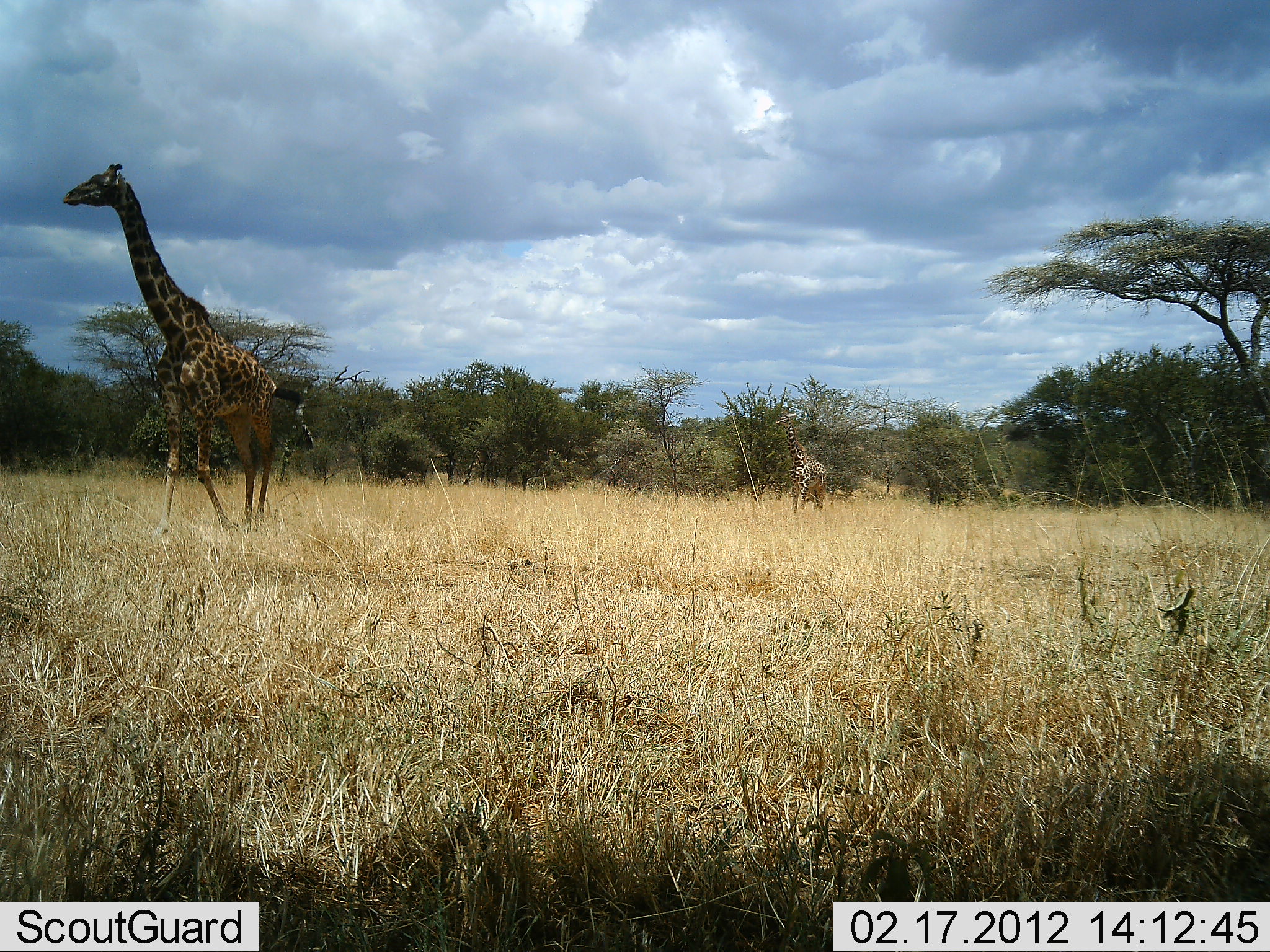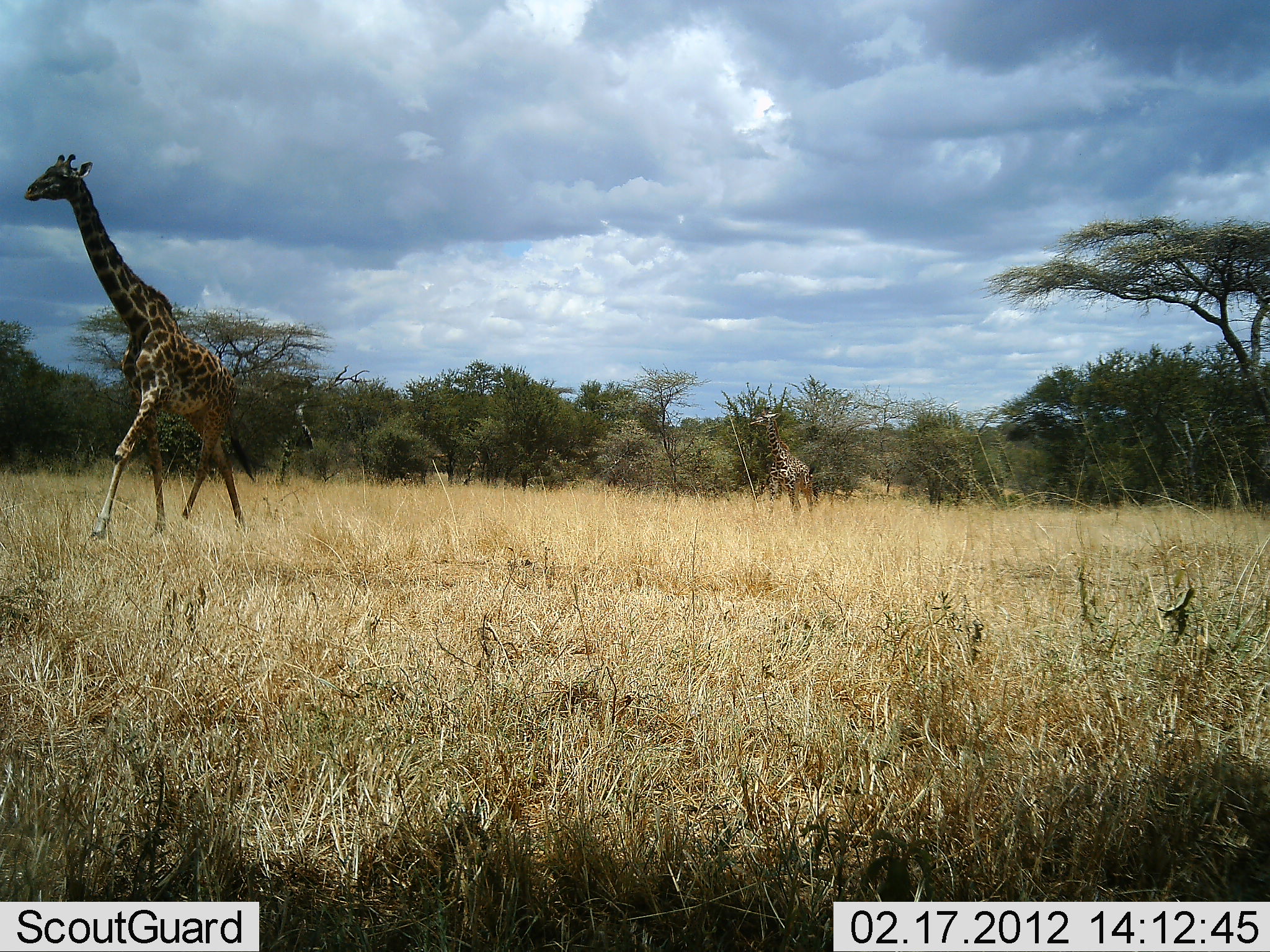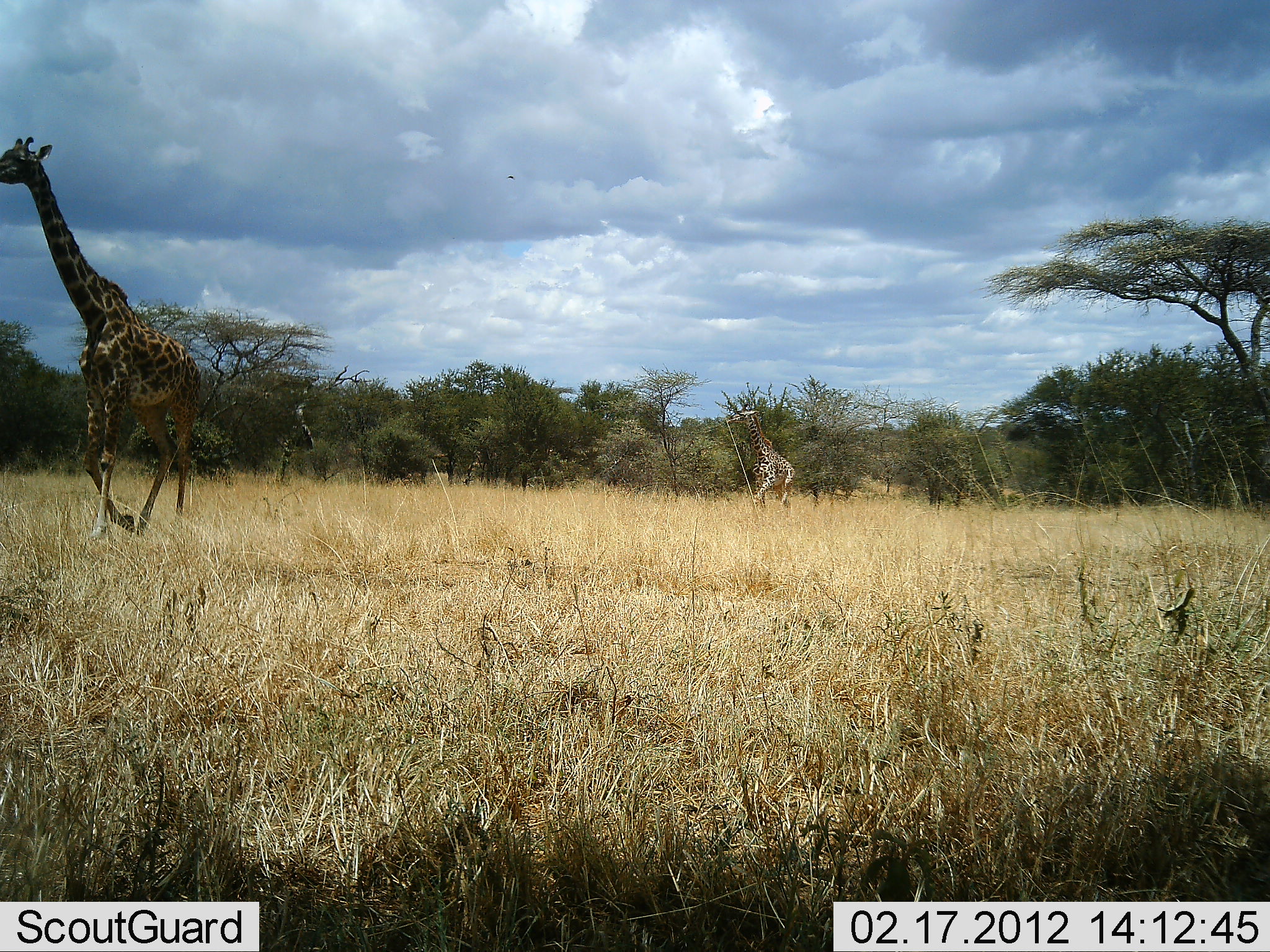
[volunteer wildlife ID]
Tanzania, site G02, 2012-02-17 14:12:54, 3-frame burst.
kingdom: Animalia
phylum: Chordata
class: Mammalia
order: Artiodactyla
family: Giraffidae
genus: Giraffa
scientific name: Giraffa camelopardalis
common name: giraffe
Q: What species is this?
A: Giraffe (Giraffa camelopardalis).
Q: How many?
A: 2.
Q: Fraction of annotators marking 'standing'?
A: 3%.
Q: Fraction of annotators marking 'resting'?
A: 0%.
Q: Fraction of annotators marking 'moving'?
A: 100%.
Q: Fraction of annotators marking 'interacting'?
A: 0%.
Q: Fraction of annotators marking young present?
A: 32%.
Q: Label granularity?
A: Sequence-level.